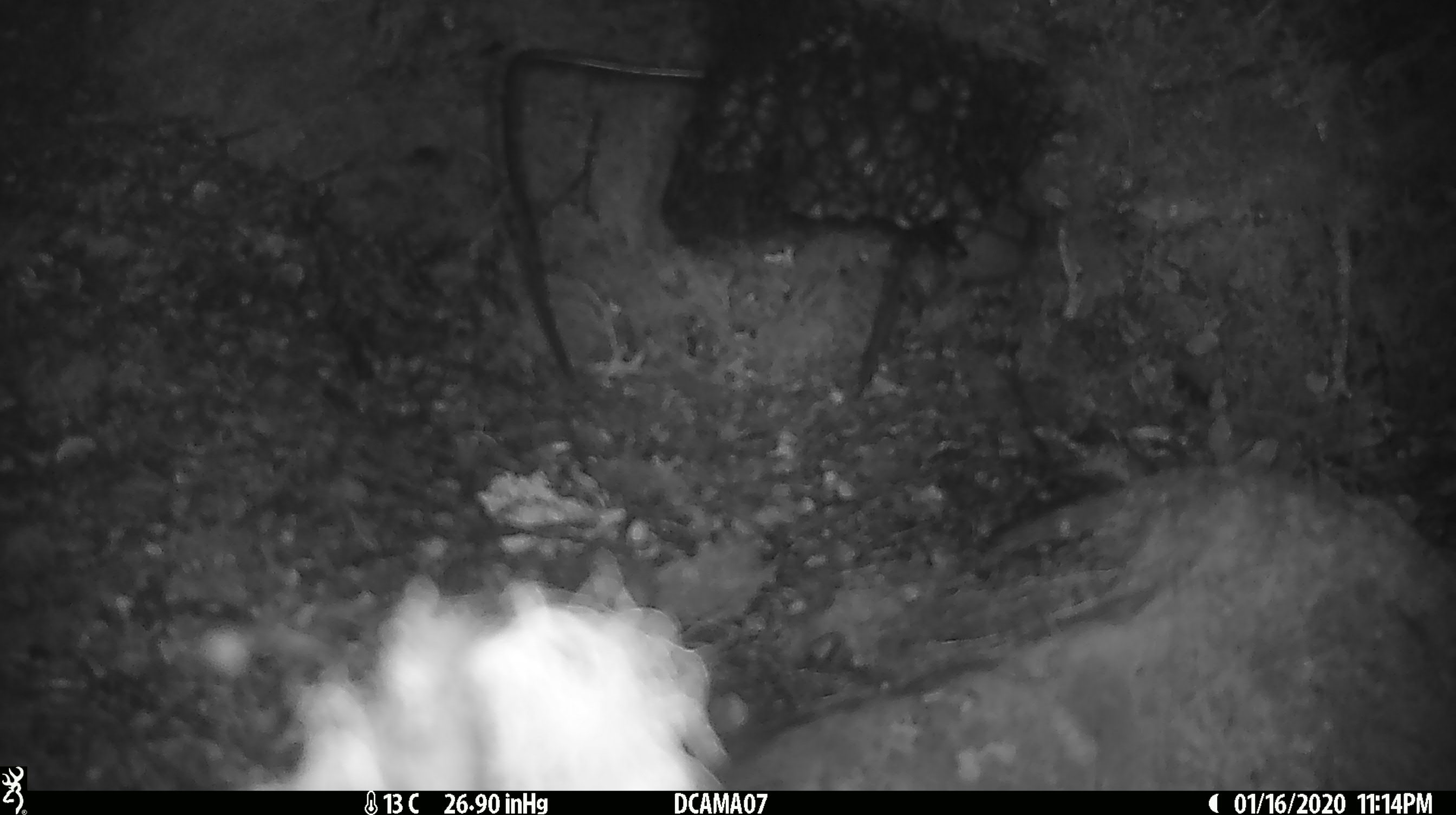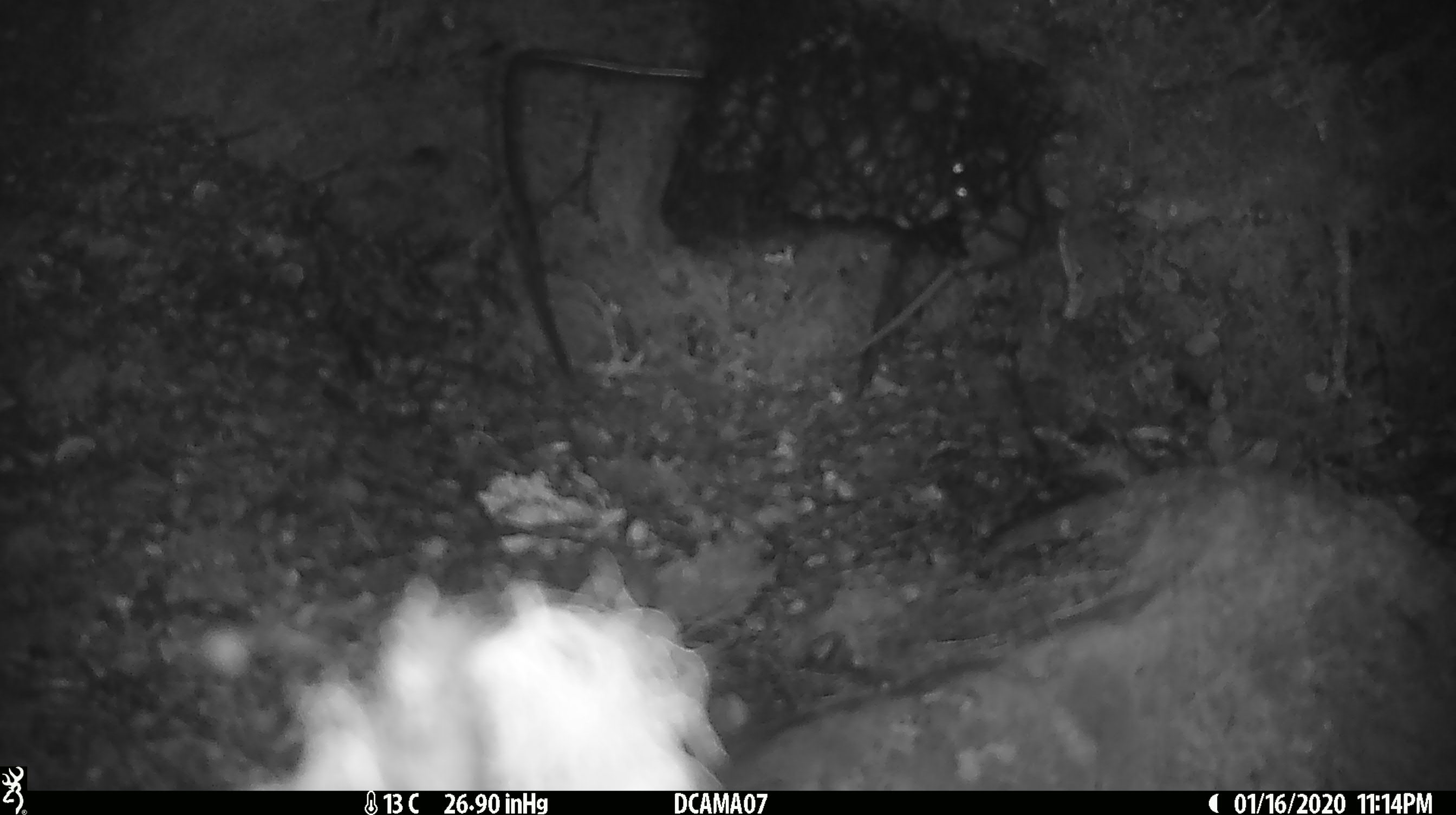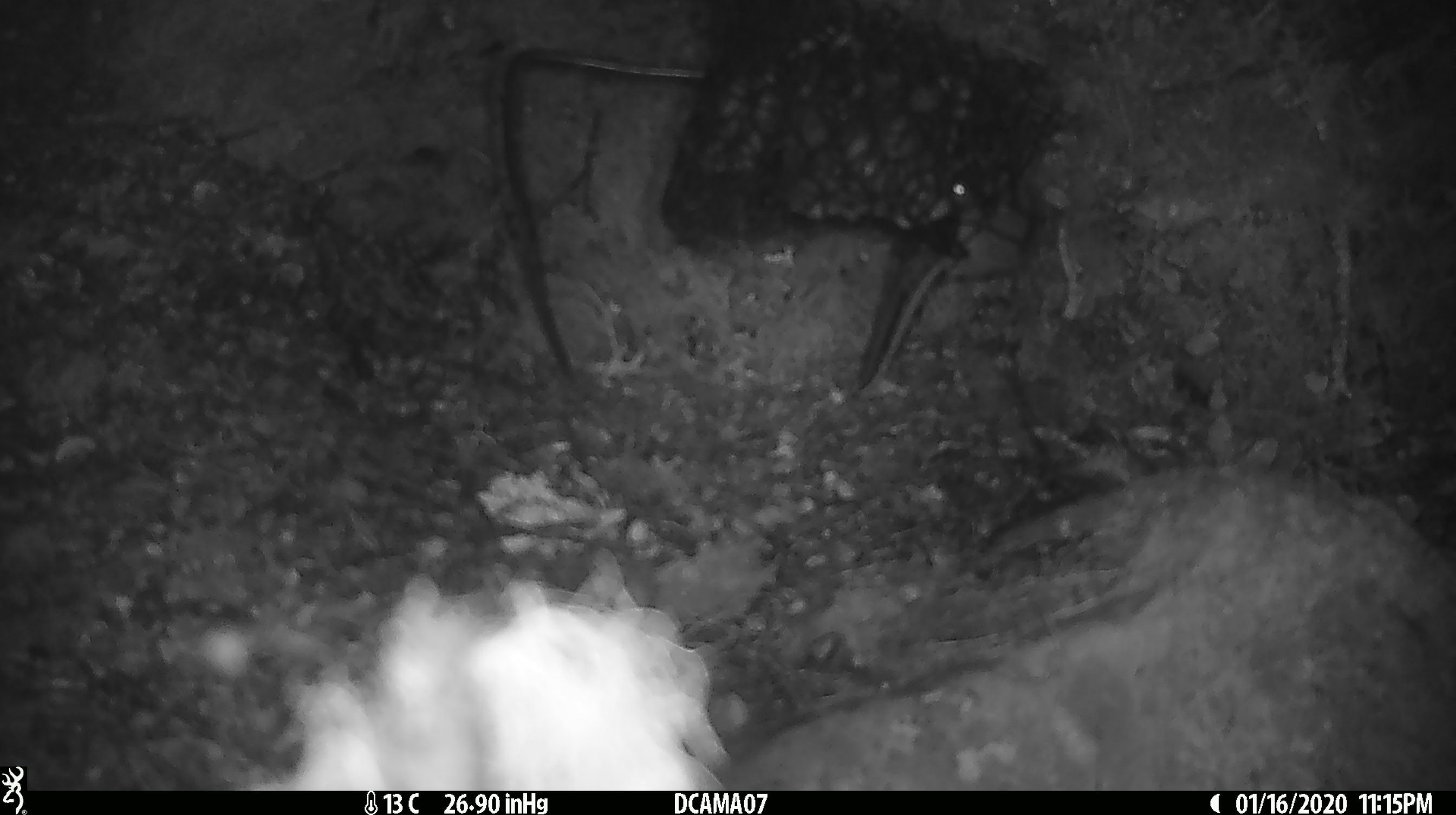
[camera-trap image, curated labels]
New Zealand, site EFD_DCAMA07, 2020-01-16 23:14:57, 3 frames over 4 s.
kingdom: Animalia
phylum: Chordata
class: Mammalia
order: Rodentia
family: Muridae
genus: Mus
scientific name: Mus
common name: mouse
Mouse (Mus).